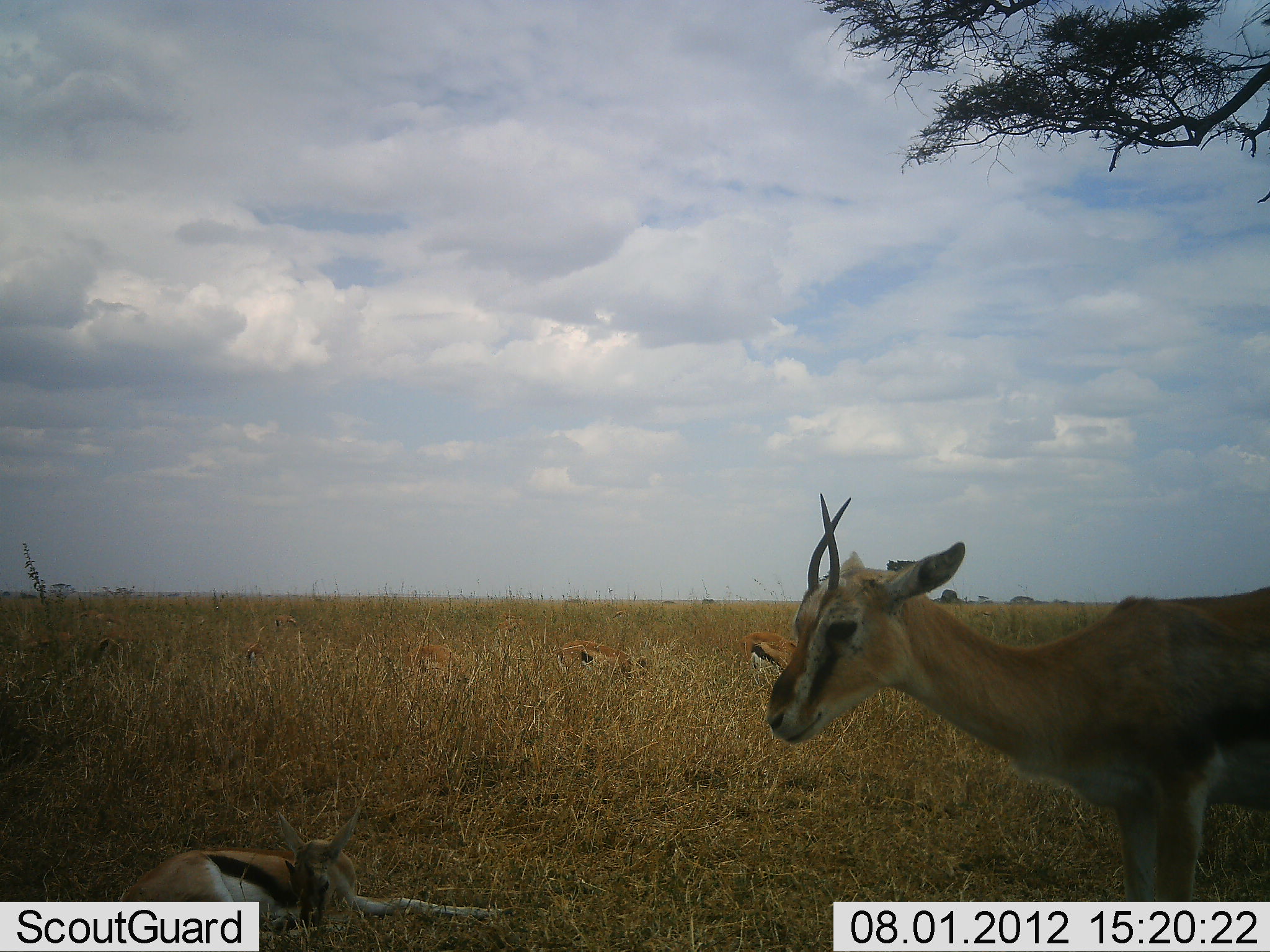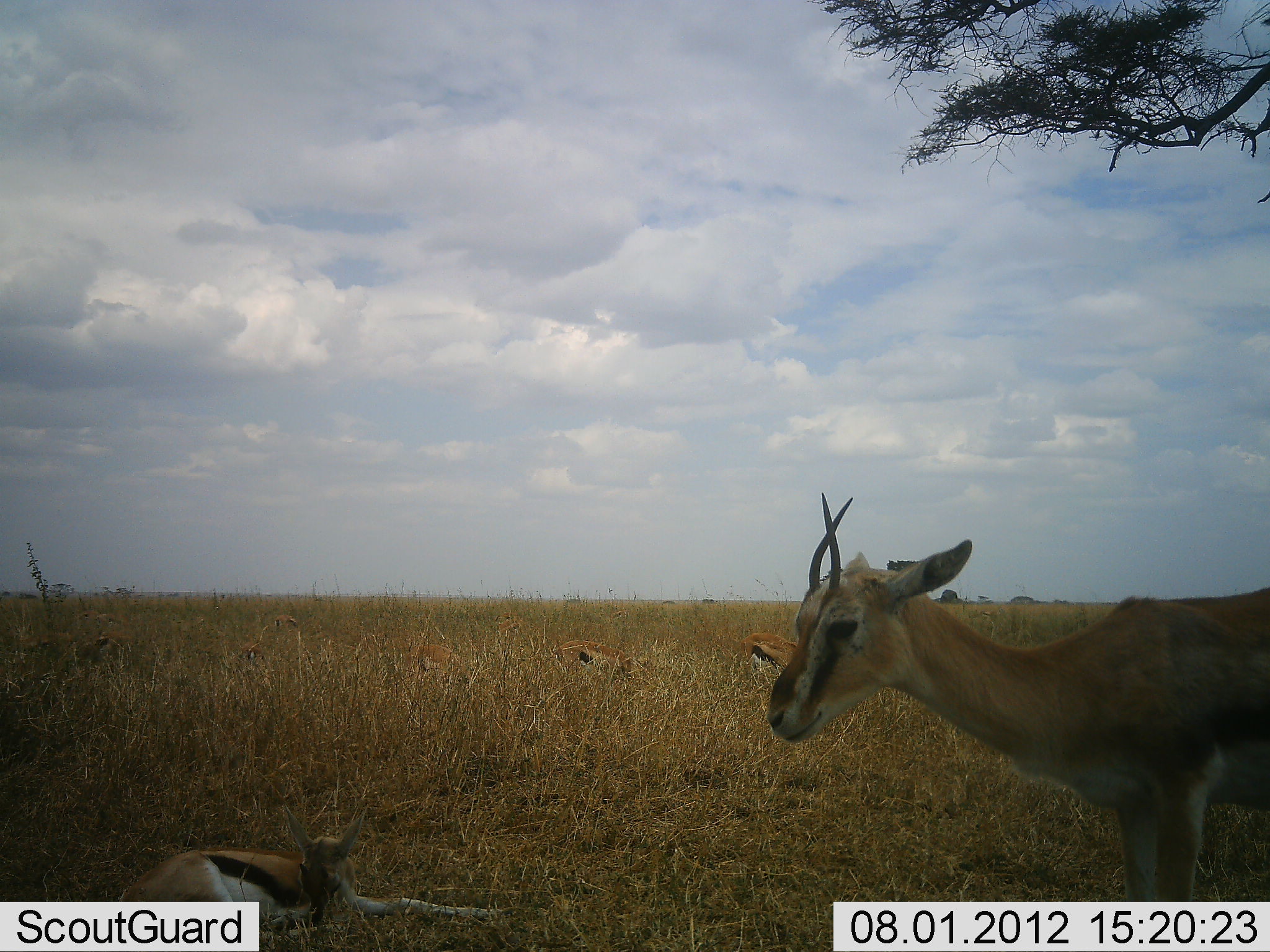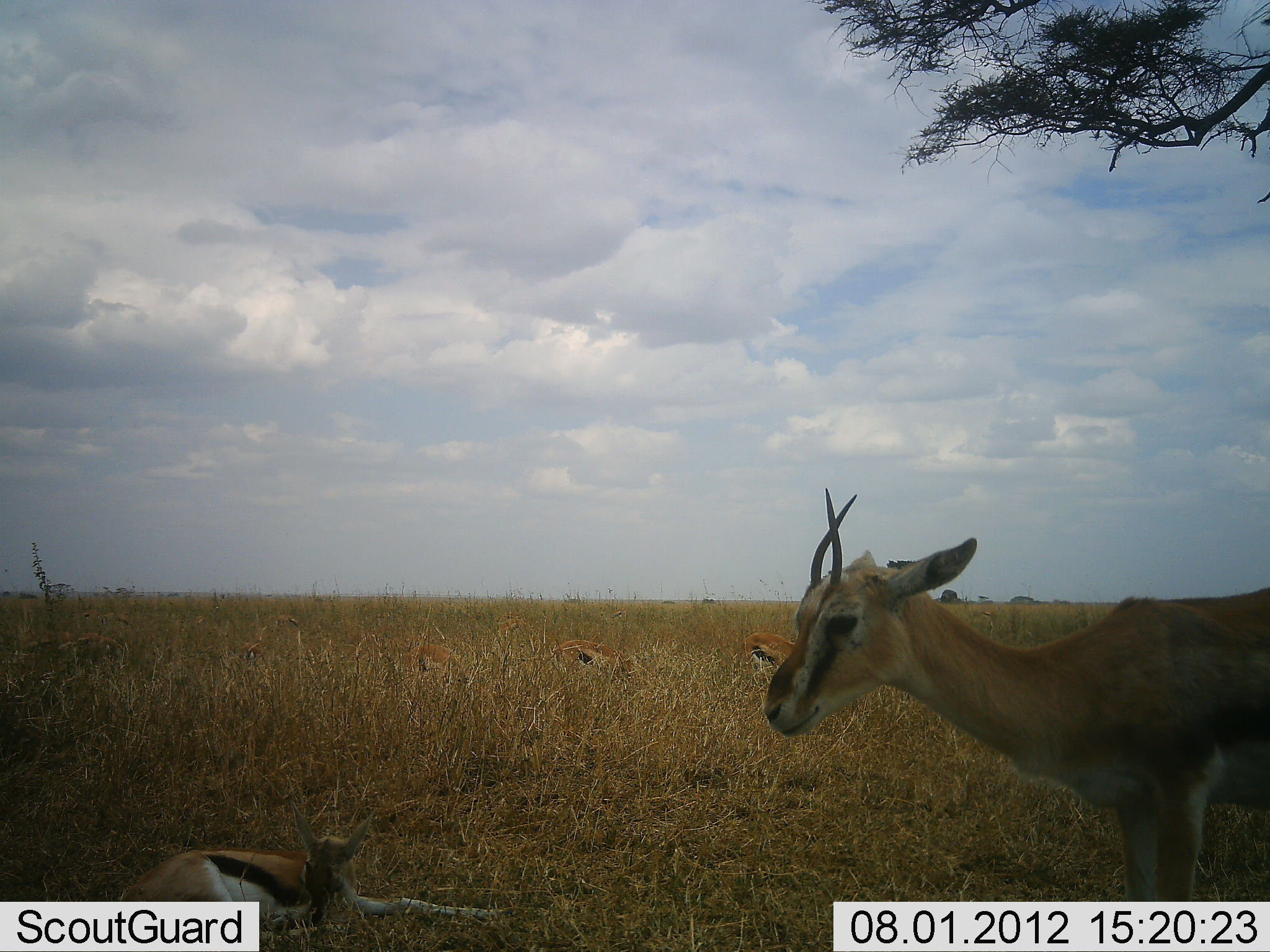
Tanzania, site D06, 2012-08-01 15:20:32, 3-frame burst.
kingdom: Animalia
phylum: Chordata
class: Mammalia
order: Artiodactyla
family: Bovidae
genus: Eudorcas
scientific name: Eudorcas thomsonii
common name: thomson's gazelle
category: gazellethomsons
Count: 5.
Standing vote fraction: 80%.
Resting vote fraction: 90%.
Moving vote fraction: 10%.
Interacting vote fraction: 0%.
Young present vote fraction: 30%.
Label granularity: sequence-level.